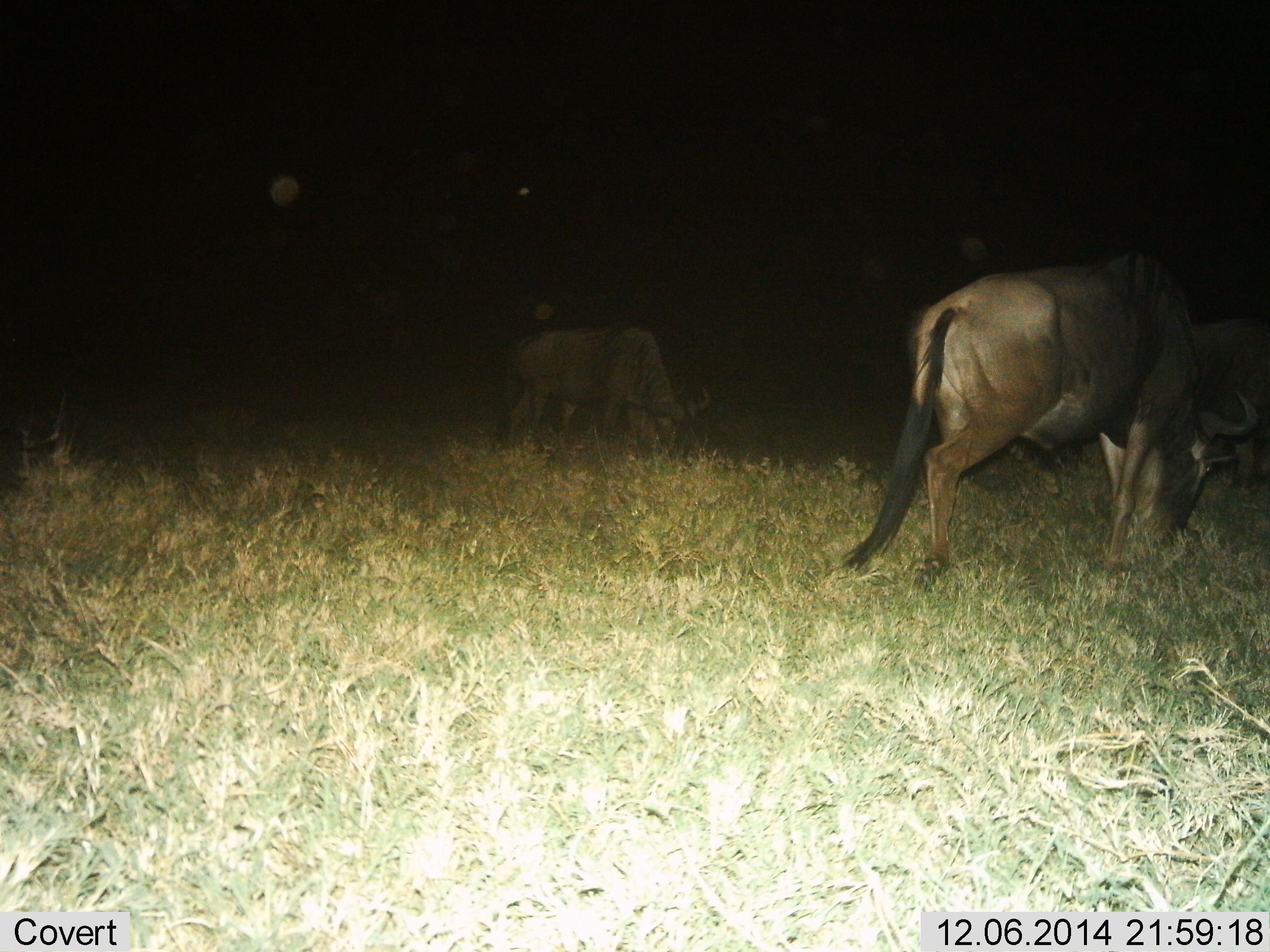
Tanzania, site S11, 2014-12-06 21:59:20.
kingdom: Animalia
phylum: Chordata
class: Mammalia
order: Artiodactyla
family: Bovidae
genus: Connochaetes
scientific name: Connochaetes taurinus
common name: blue wildebeest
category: wildebeest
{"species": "wildebeest (blue wildebeest) (Connochaetes taurinus)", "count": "2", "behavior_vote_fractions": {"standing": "40%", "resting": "0%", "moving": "20%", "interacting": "0%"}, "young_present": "0%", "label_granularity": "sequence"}